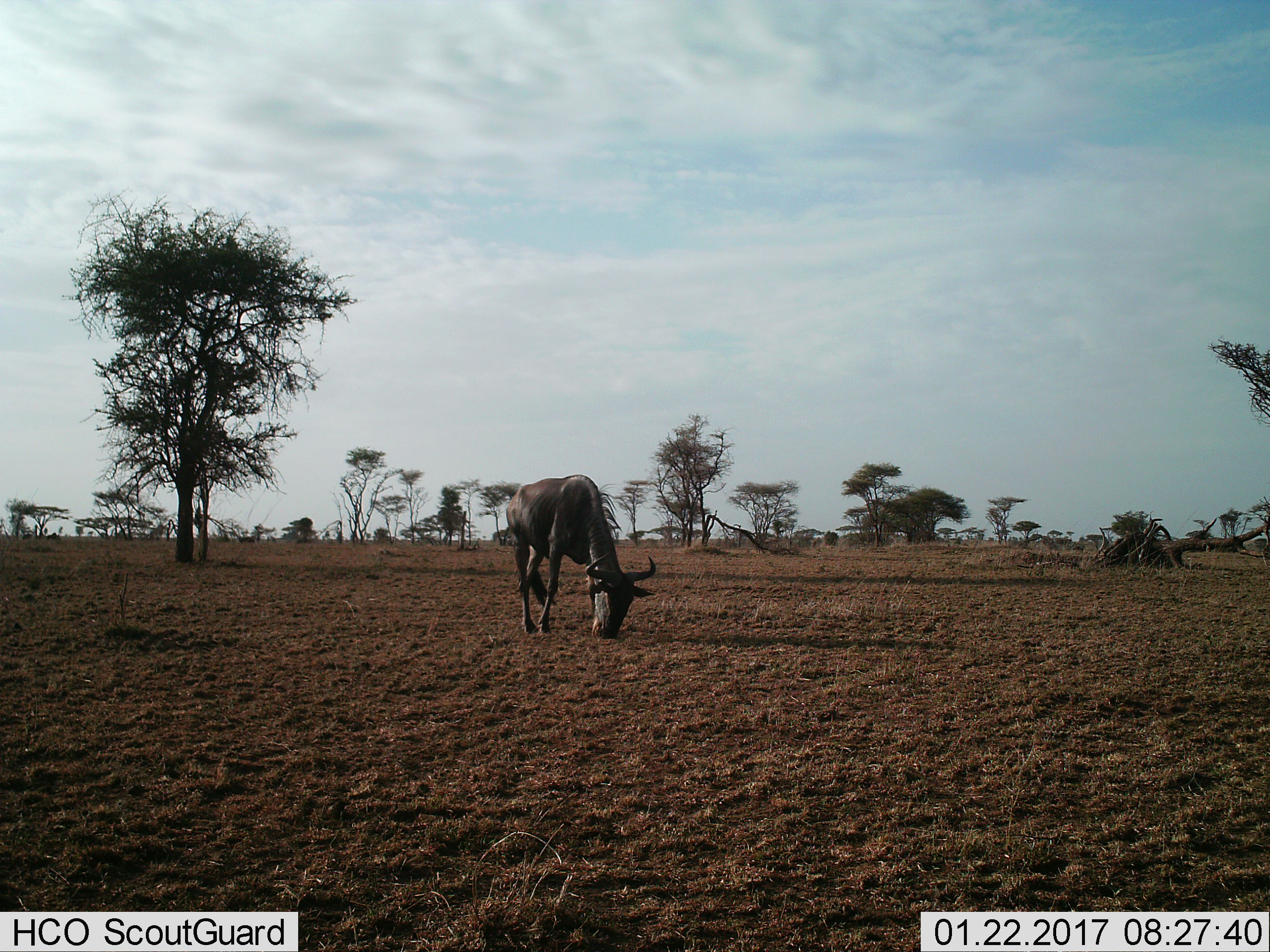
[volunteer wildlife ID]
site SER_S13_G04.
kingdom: Animalia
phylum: Chordata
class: Mammalia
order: Artiodactyla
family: Bovidae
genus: Connochaetes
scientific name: Connochaetes taurinus taurinus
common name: blue wildebeest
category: wildebeestblue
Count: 1.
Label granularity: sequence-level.